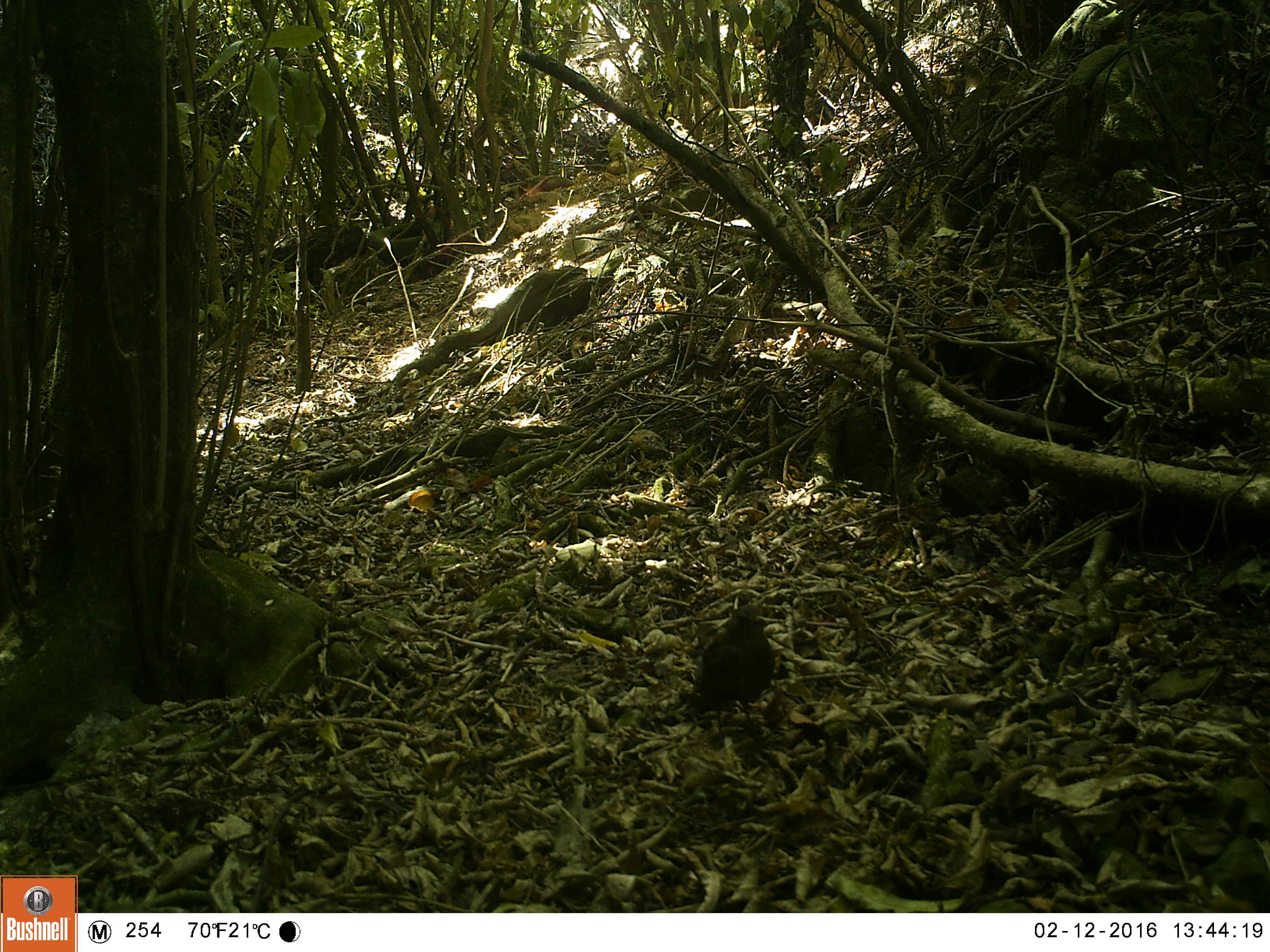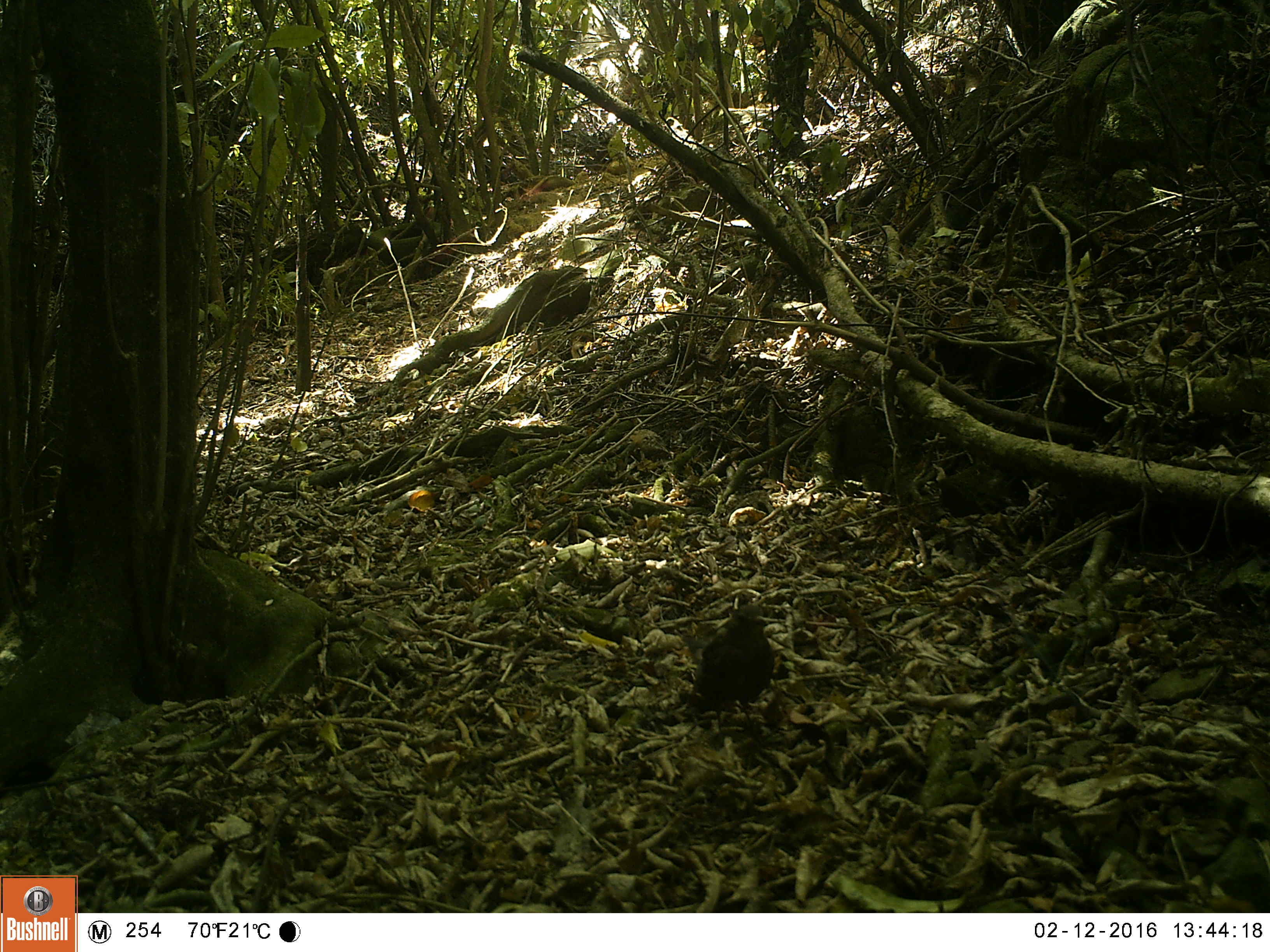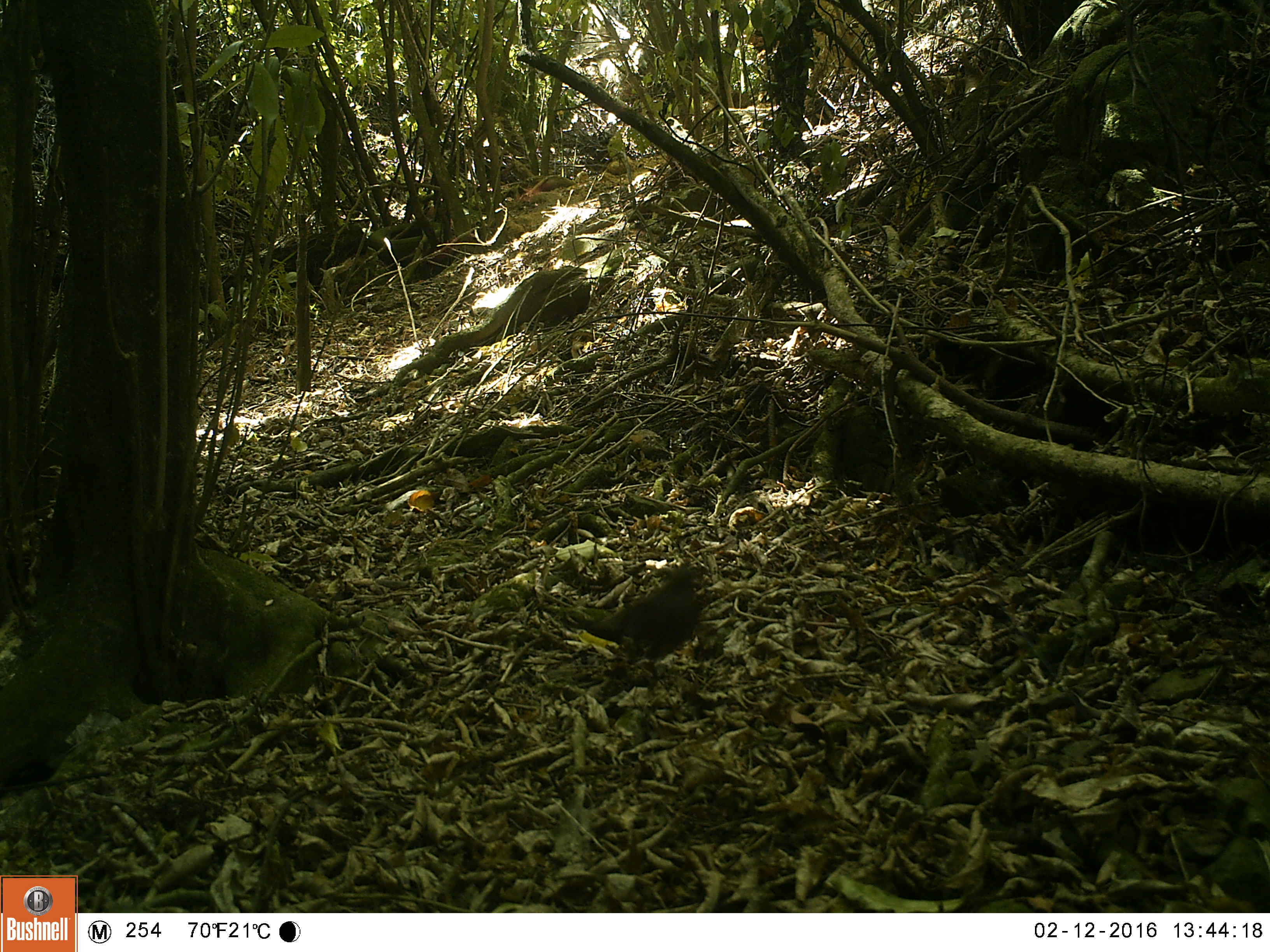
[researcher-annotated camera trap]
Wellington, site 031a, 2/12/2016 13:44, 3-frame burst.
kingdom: Animalia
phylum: Chordata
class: Aves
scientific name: Aves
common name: bird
Bird (Aves).